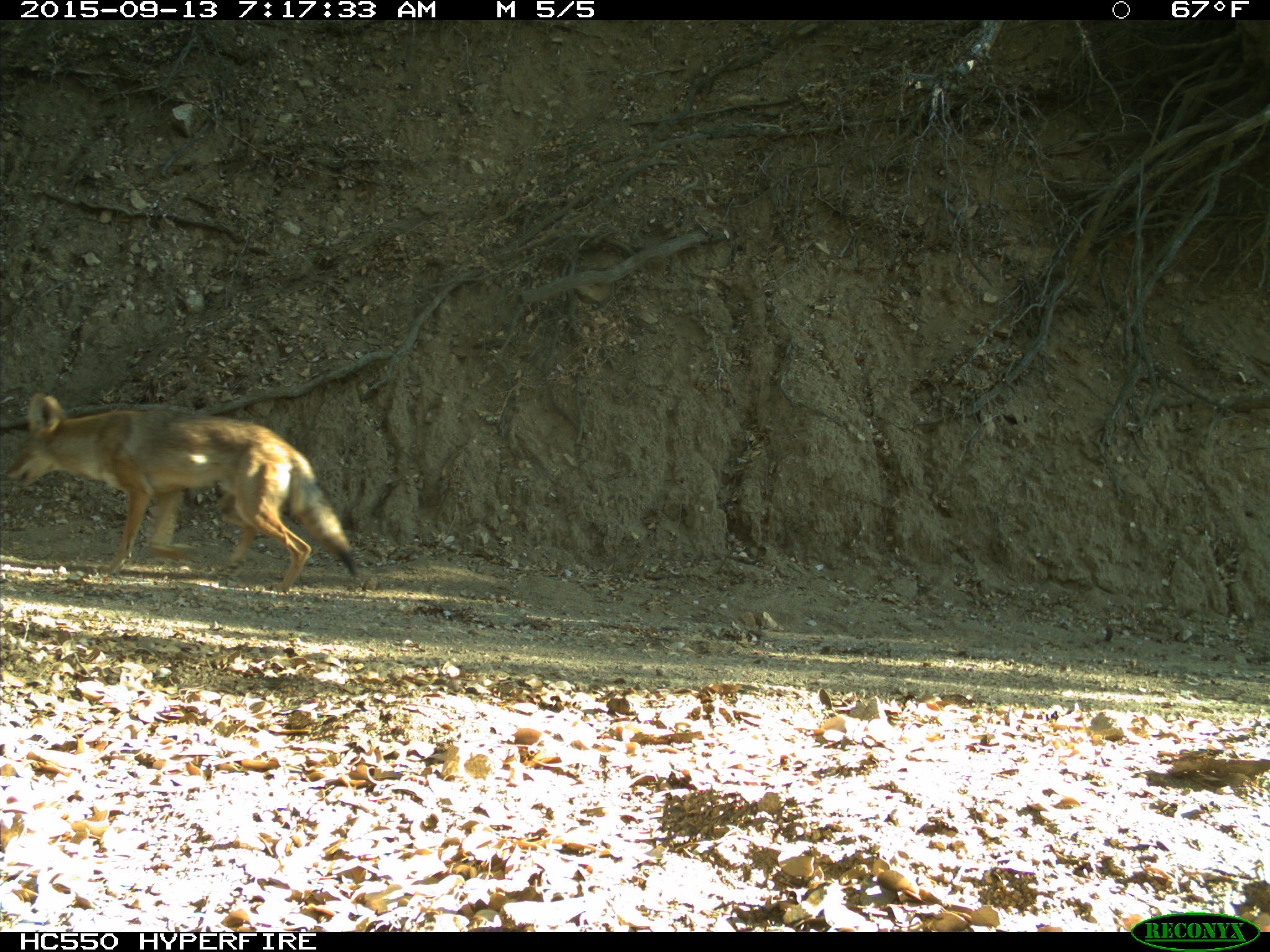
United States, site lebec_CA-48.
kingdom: Animalia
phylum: Chordata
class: Mammalia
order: Carnivora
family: Canidae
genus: Canis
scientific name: Canis latrans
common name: coyote